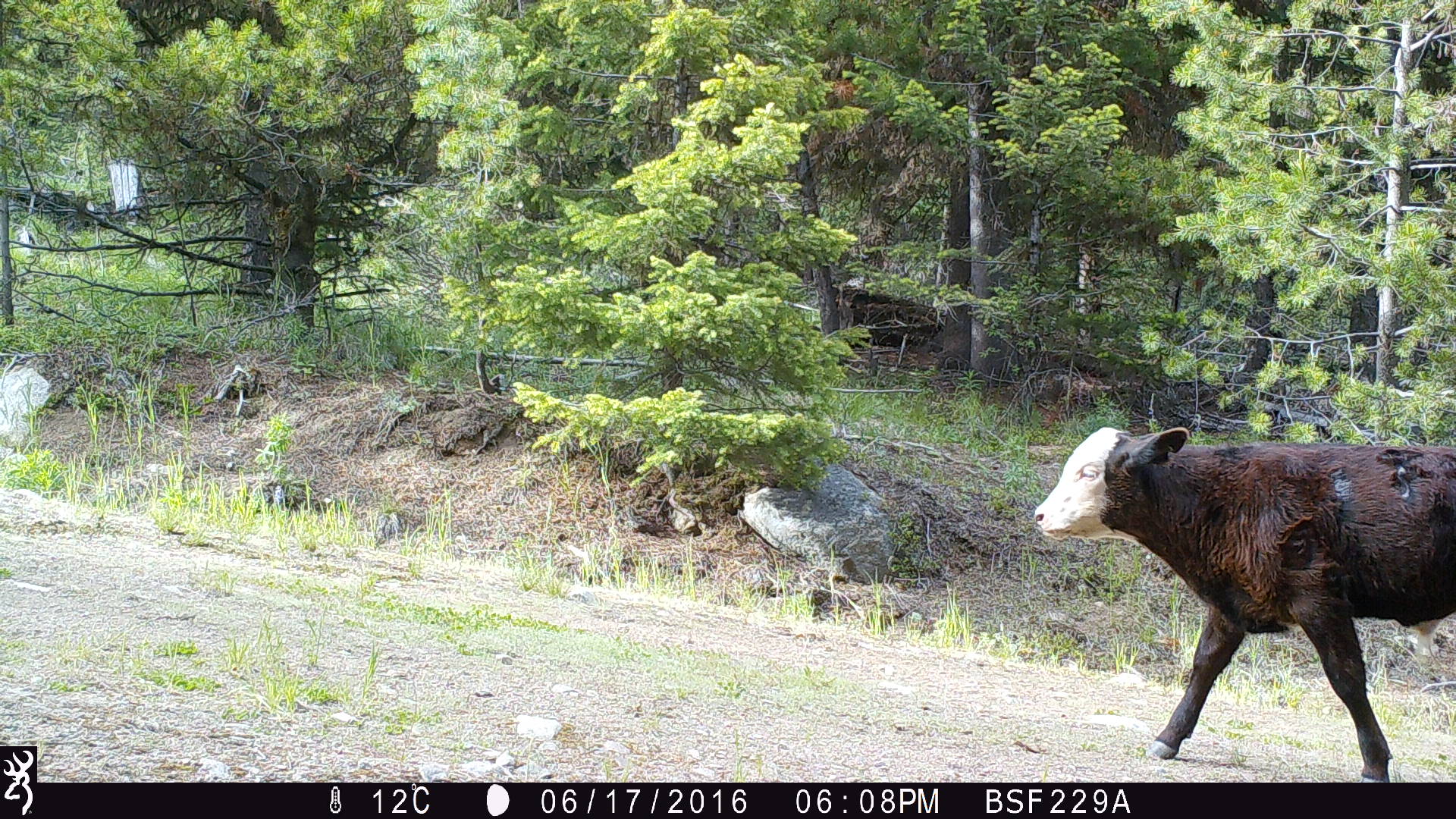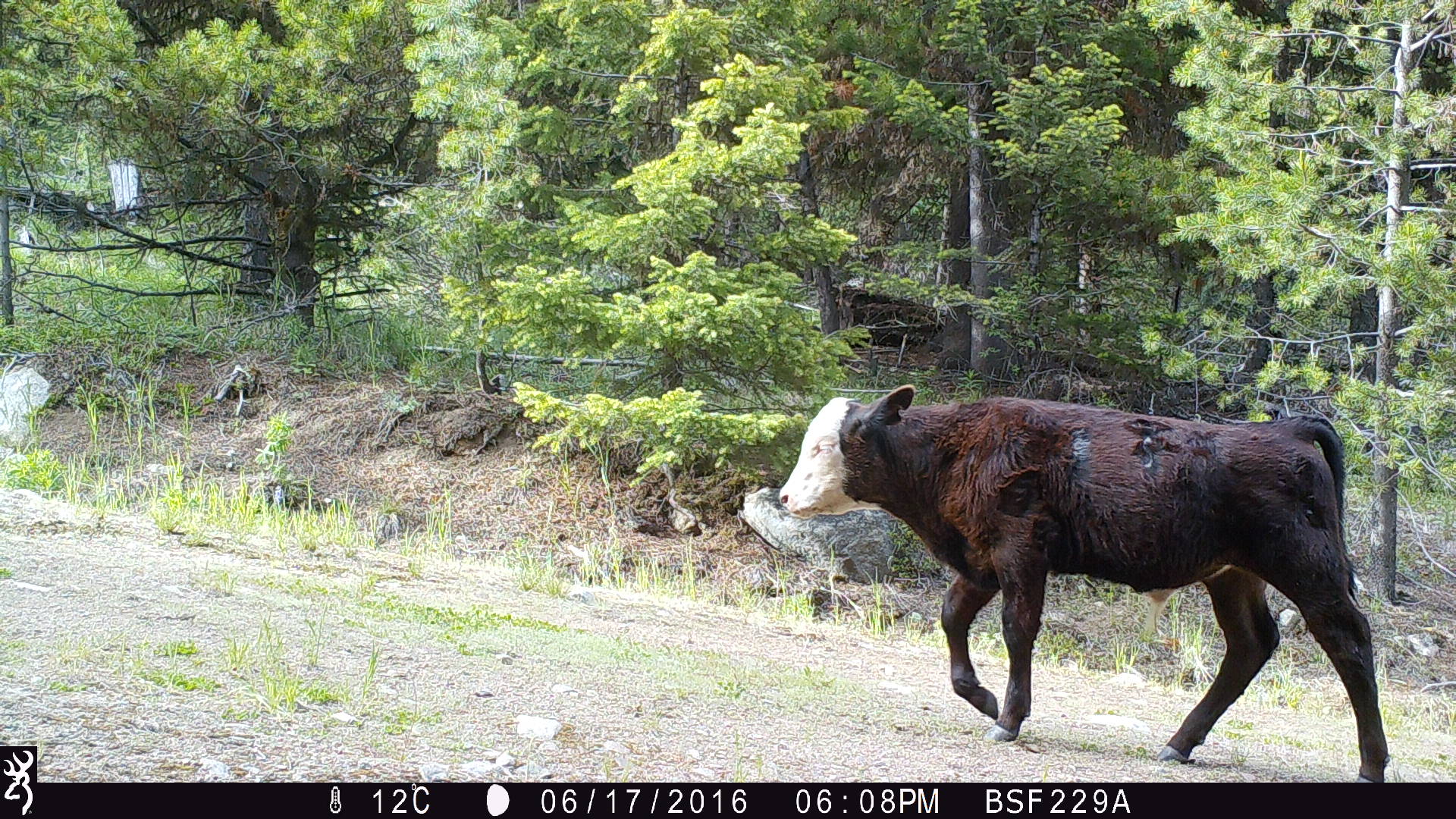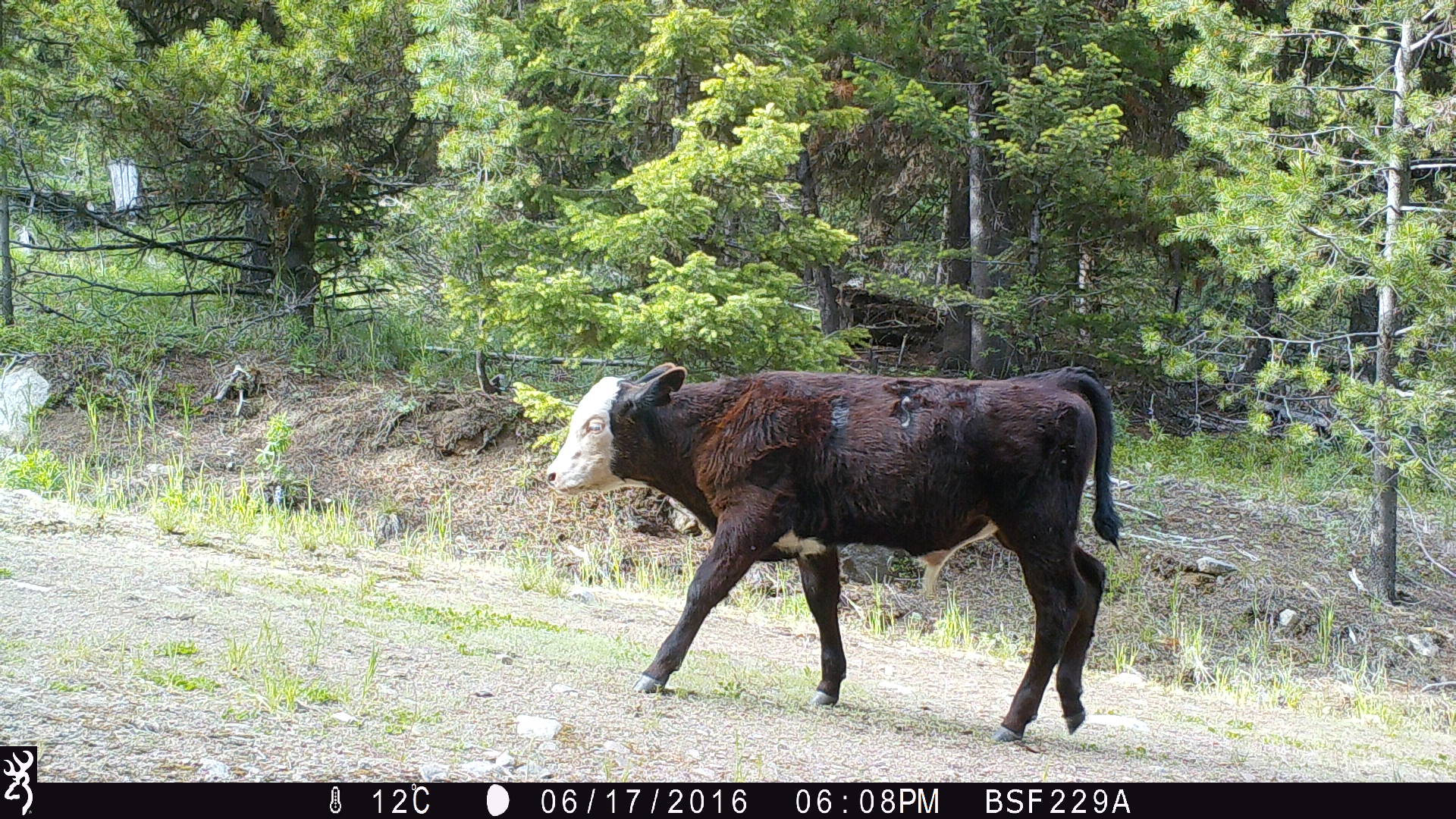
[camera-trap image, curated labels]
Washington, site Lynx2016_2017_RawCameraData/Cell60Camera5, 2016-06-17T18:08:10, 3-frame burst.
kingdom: Animalia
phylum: Chordata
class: Mammalia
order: Artiodactyla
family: Bovidae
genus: Bos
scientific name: Bos taurus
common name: domestic cattle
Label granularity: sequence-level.